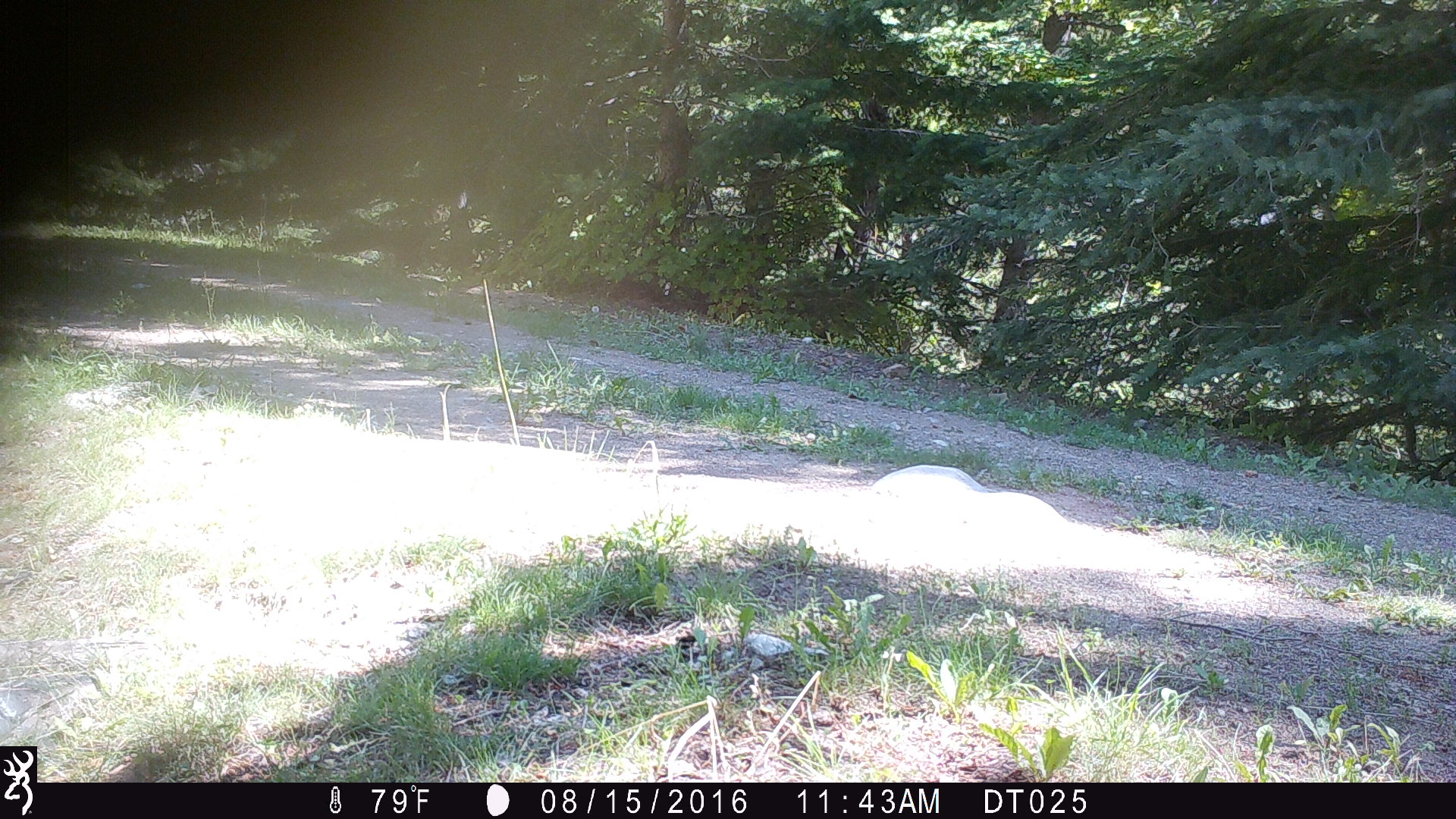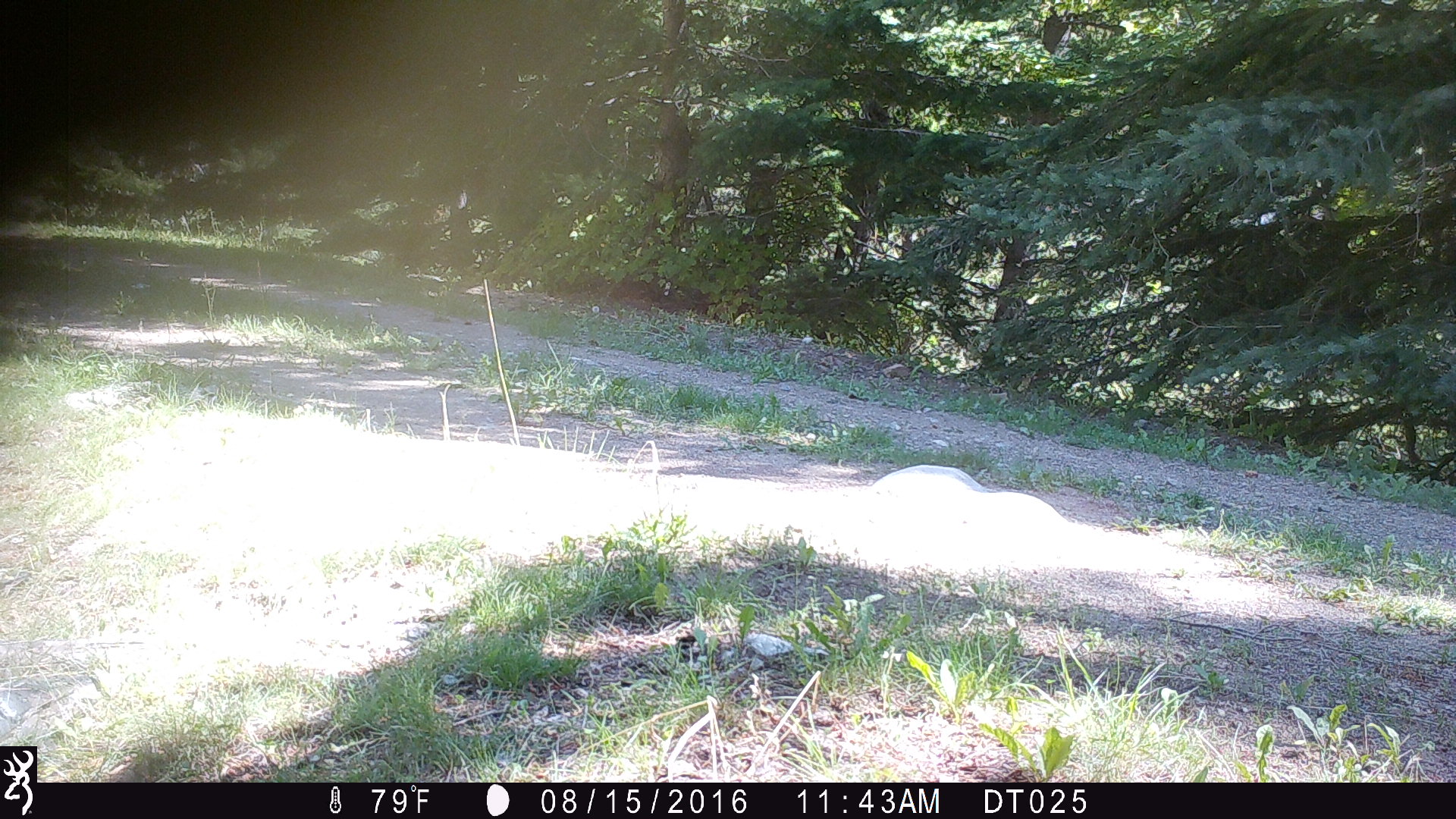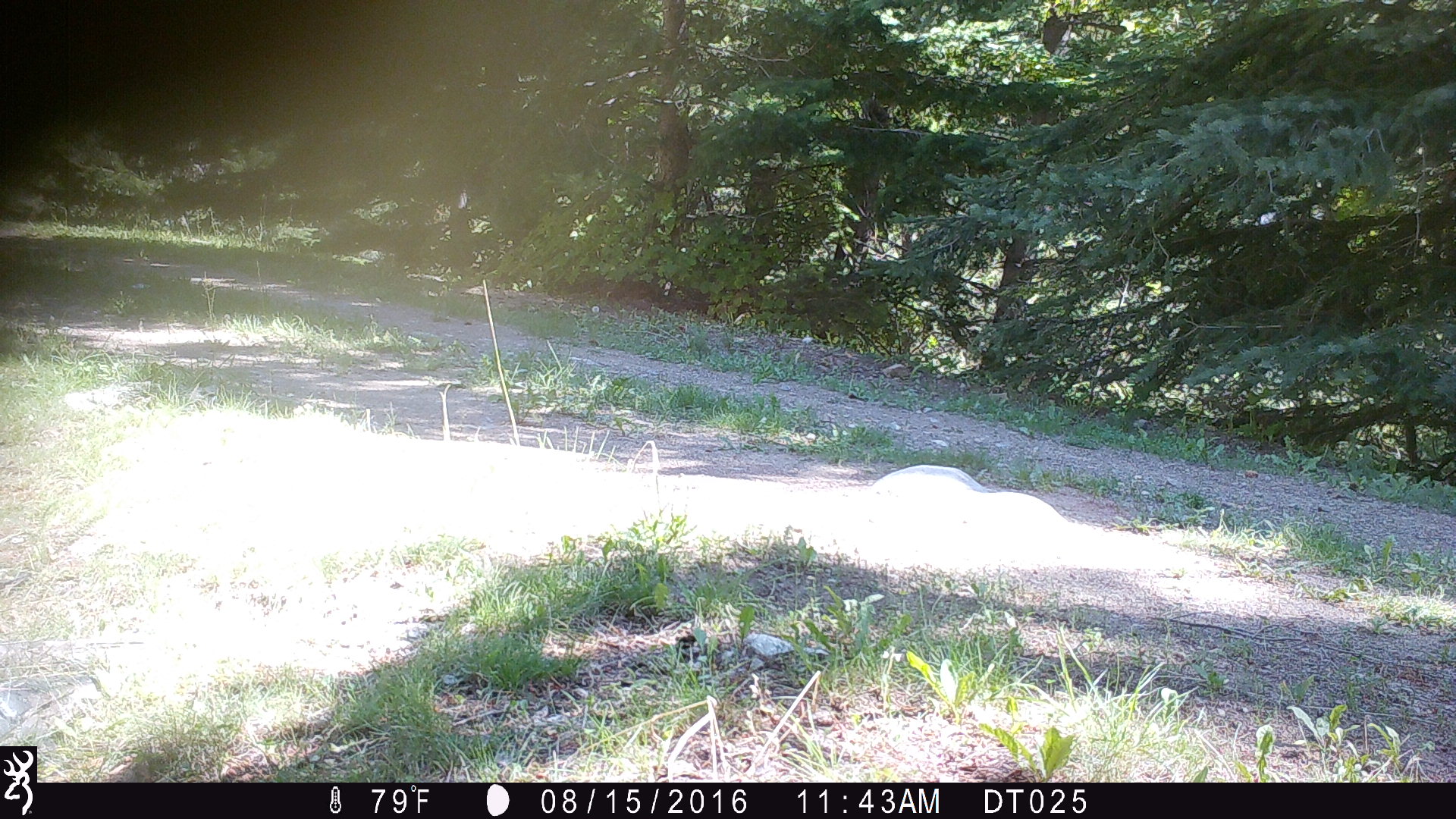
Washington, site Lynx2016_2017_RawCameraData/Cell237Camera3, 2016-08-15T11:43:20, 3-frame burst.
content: unidentified animal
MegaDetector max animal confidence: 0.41